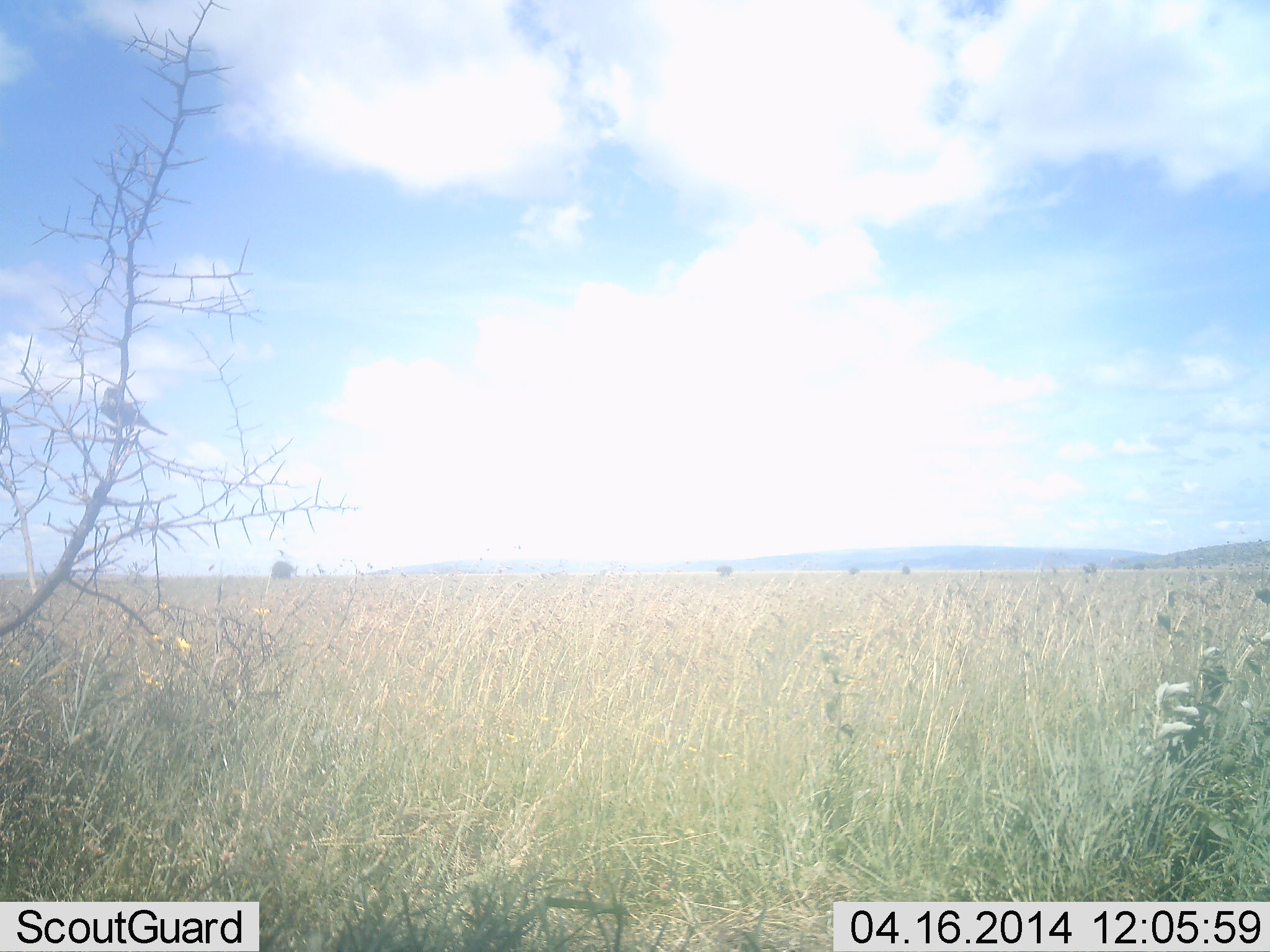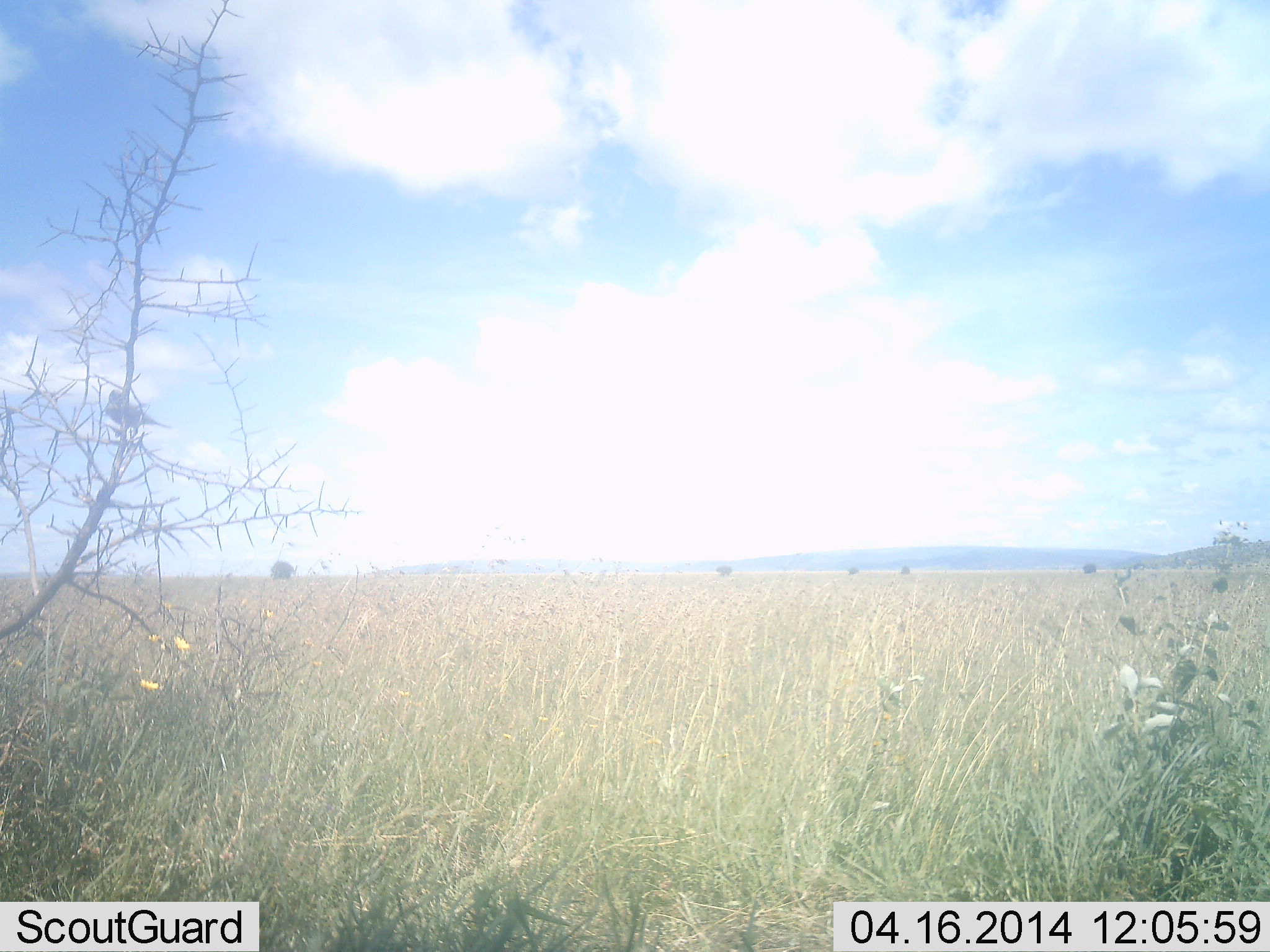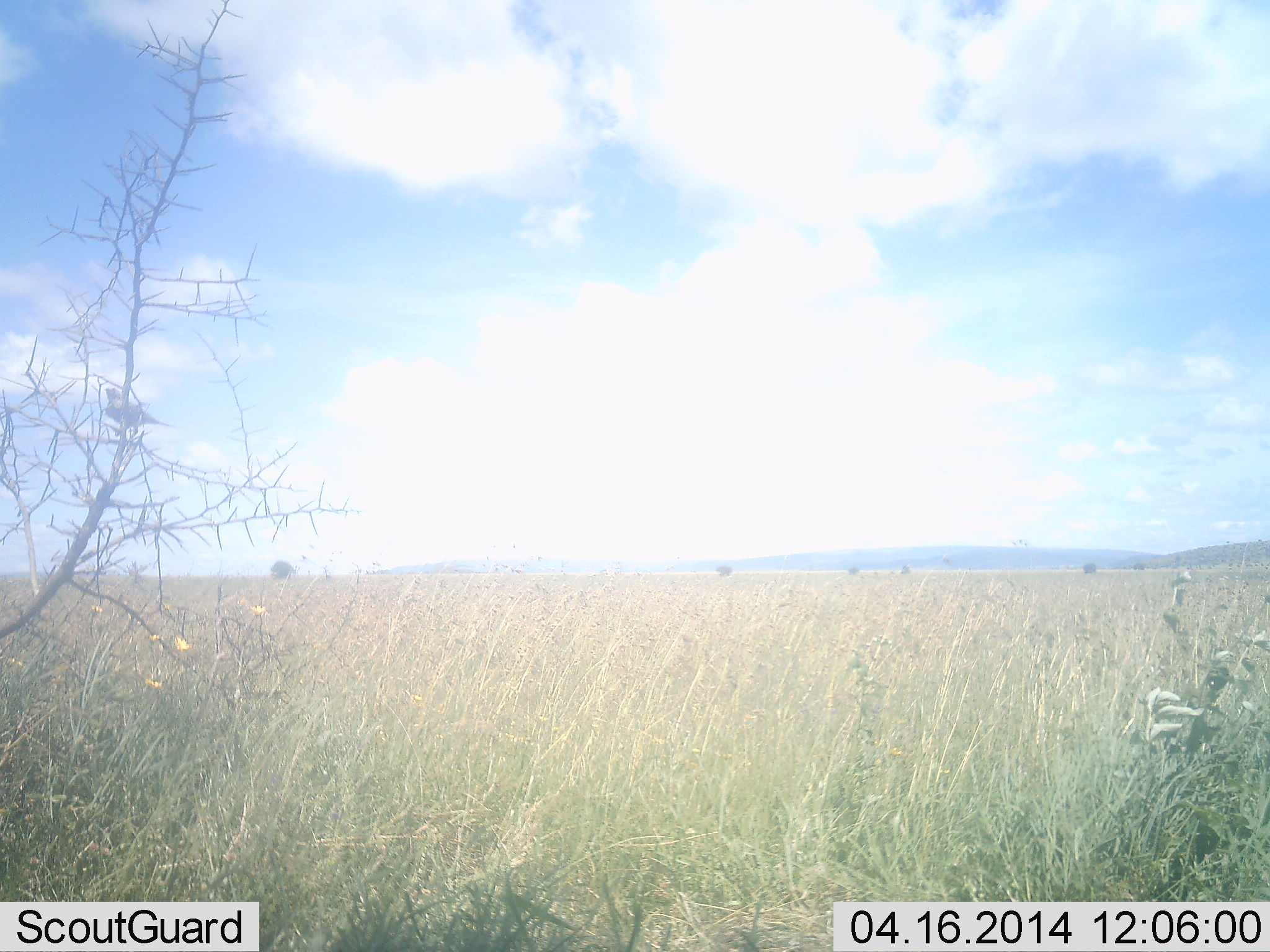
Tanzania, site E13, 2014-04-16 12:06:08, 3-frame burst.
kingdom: Animalia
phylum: Chordata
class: Aves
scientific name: Aves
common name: bird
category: otherbird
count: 1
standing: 40%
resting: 60%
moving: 0%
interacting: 0%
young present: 0%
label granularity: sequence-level